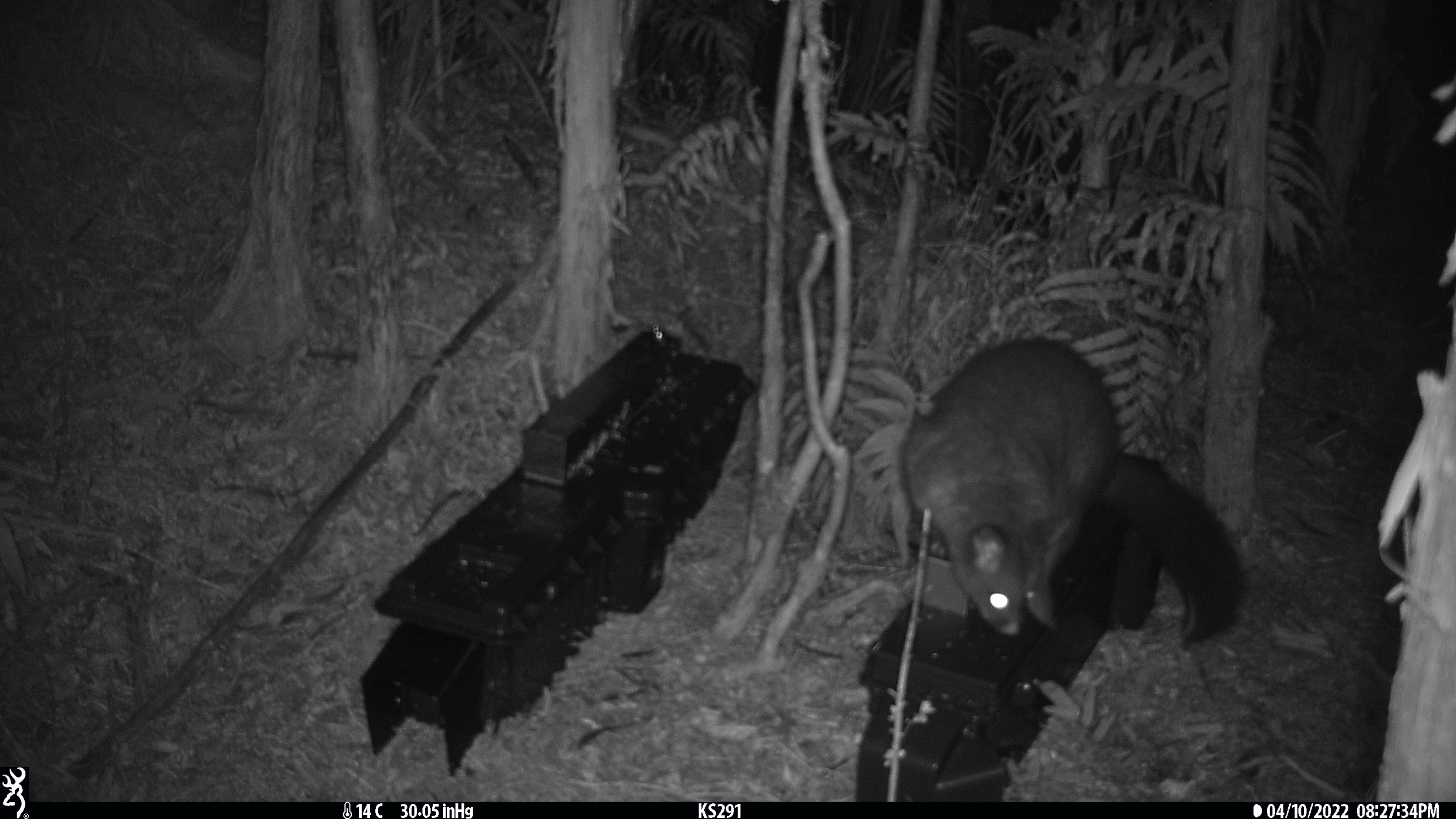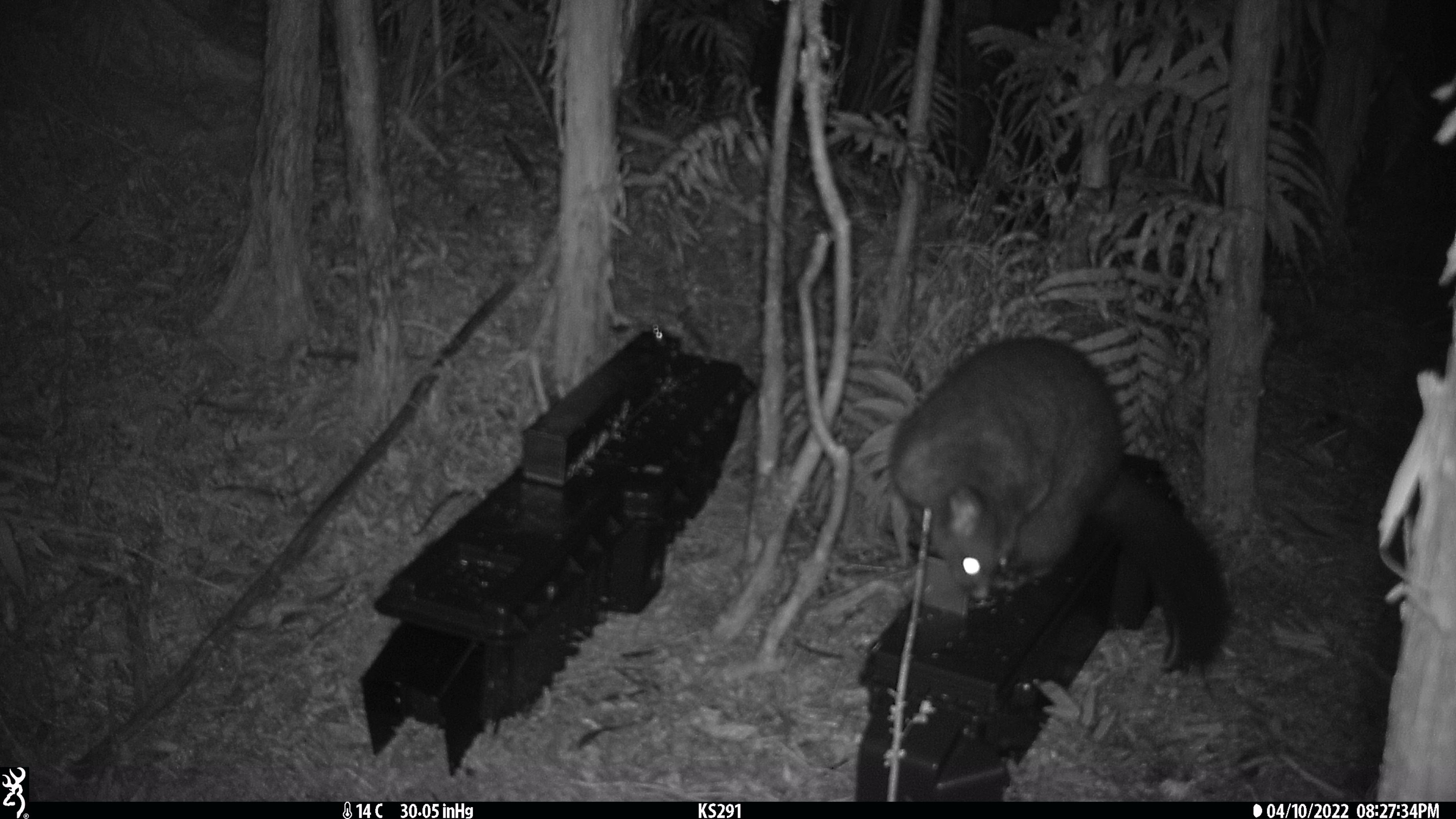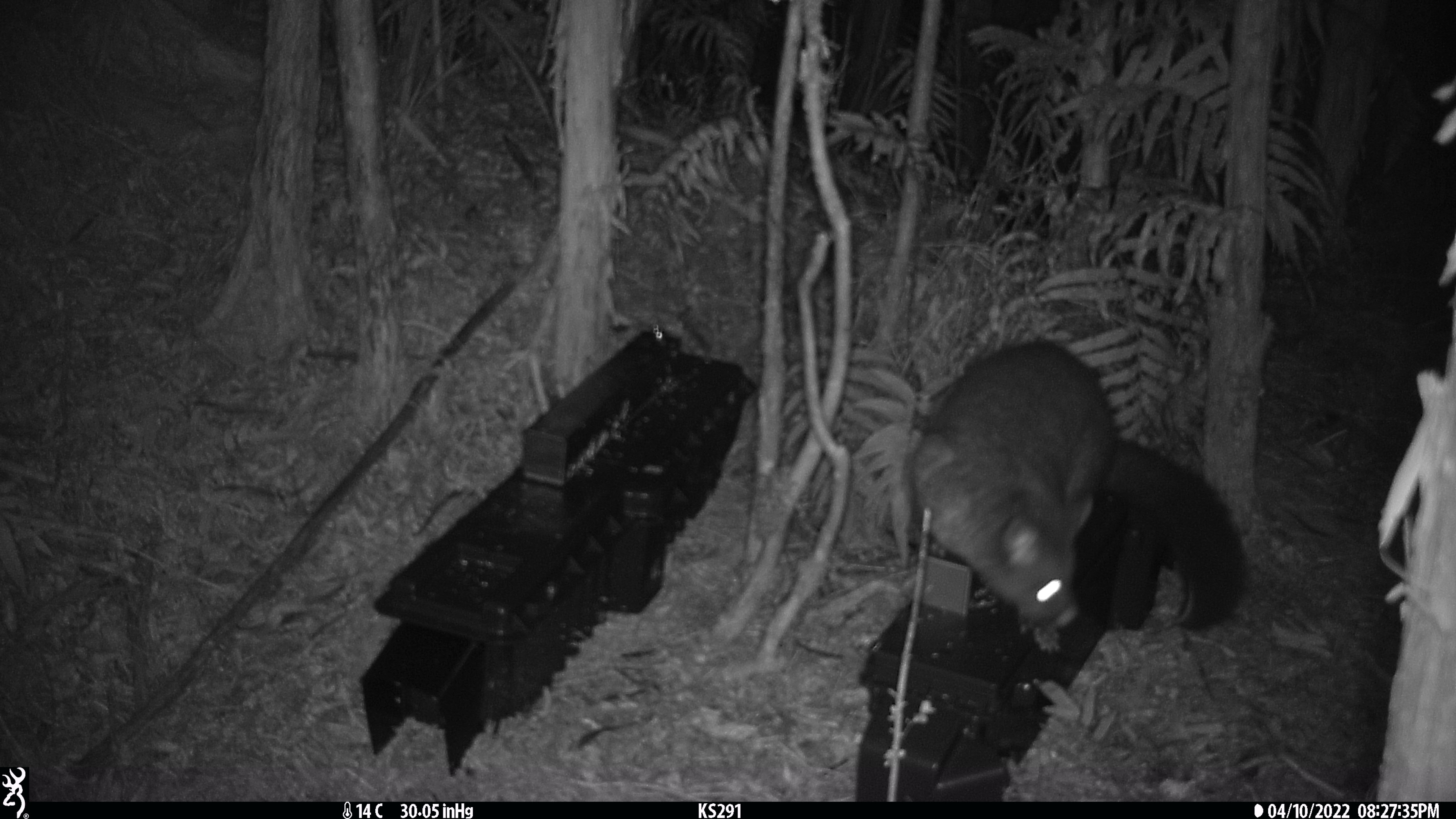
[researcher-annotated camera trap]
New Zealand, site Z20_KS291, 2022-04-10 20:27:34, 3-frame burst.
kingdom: Animalia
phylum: Chordata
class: Mammalia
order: Diprotodontia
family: Phalangeridae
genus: Trichosurus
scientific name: Trichosurus vulpecula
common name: common brushtail possum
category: possum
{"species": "possum (common brushtail possum) (Trichosurus vulpecula)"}